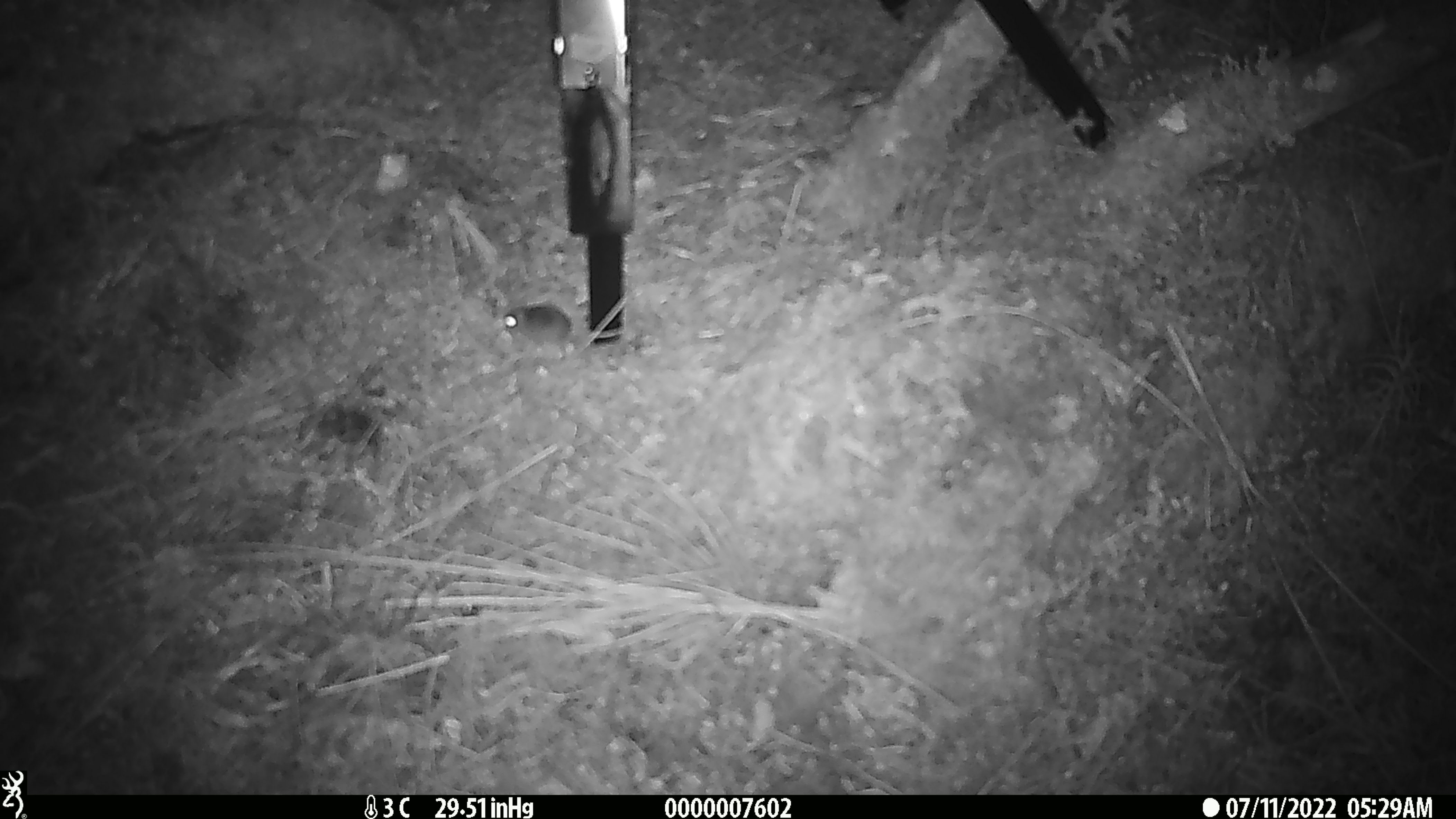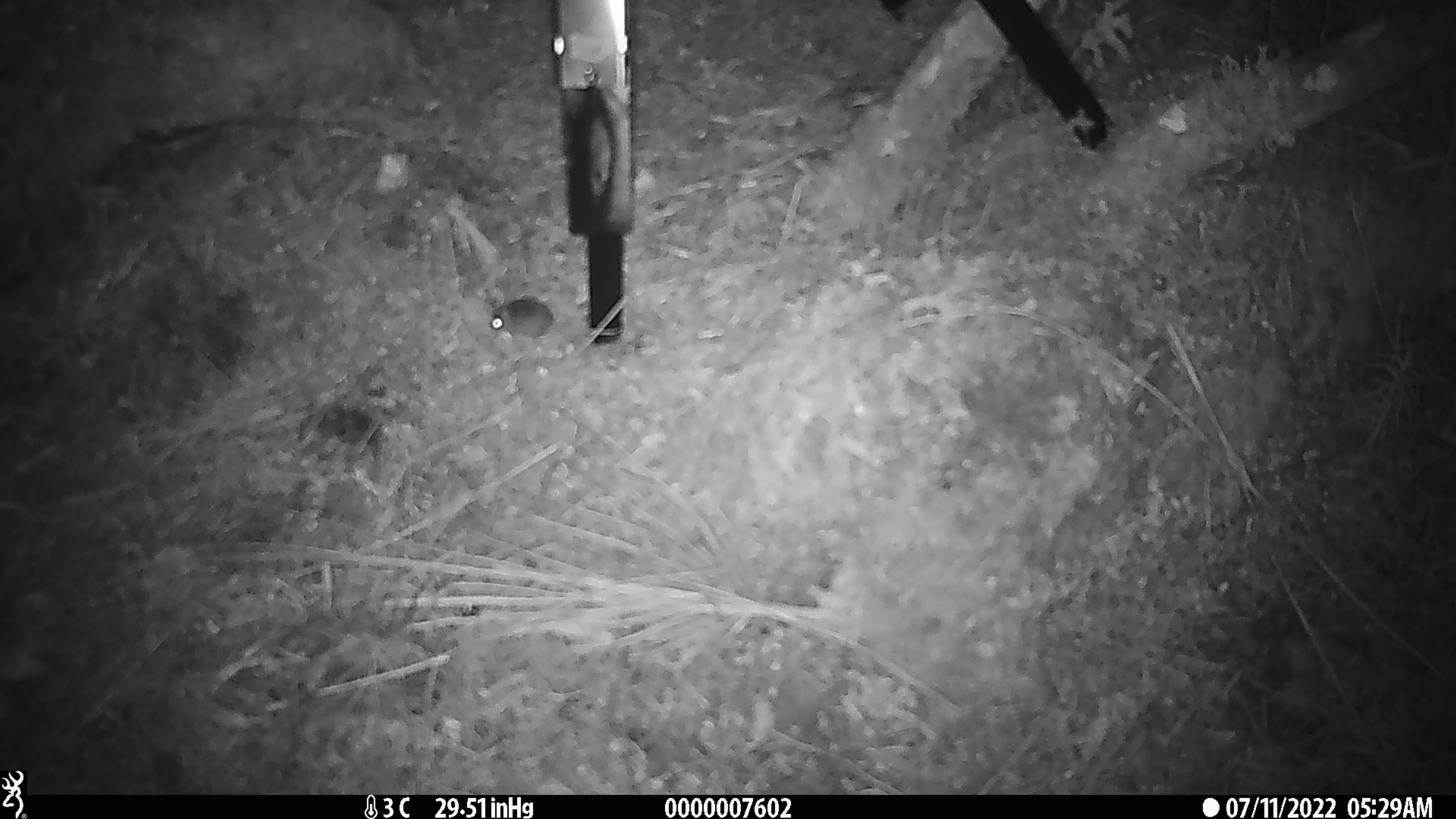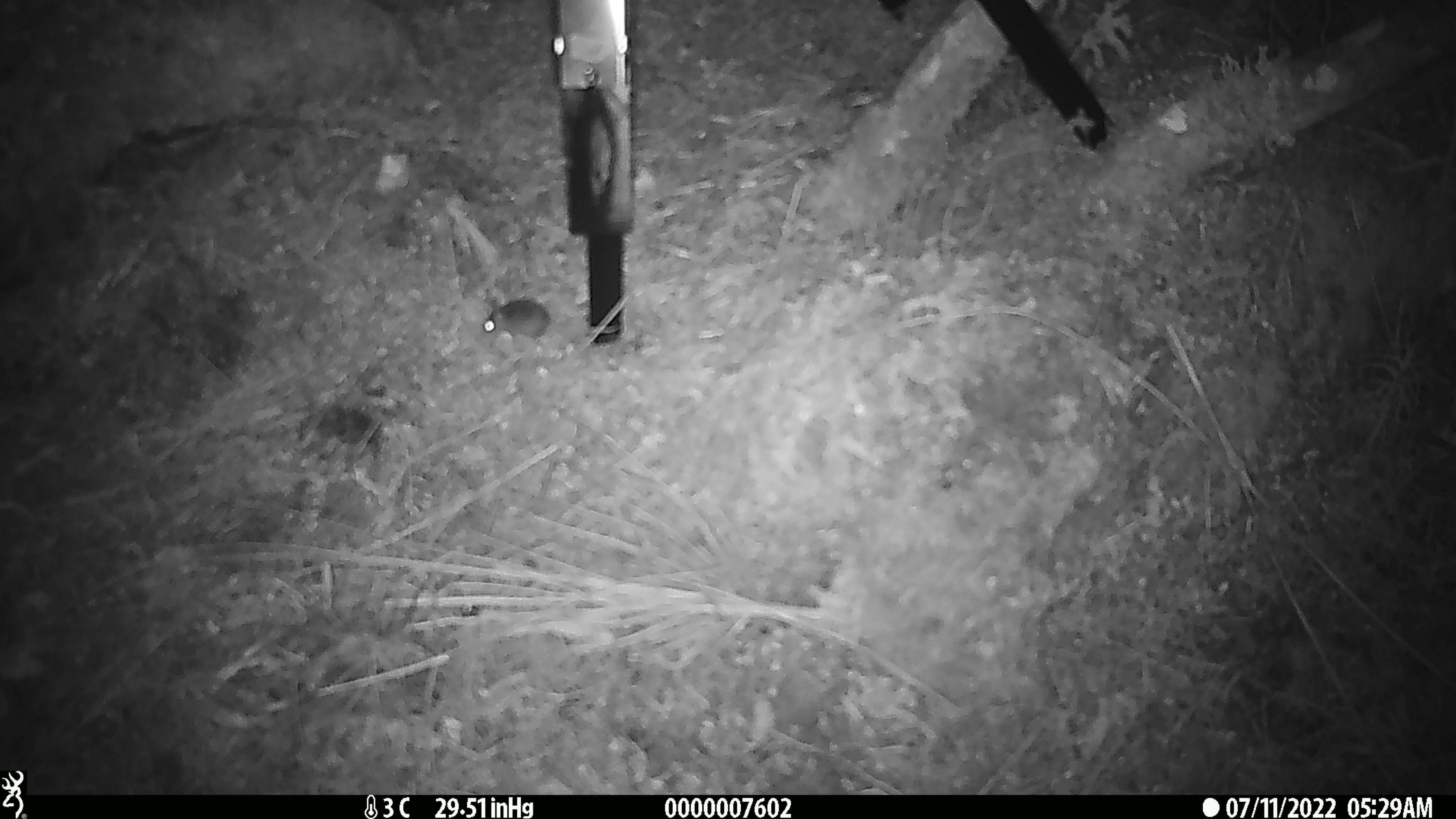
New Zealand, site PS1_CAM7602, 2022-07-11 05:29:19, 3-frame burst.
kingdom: Animalia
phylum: Chordata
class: Mammalia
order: Rodentia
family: Muridae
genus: Mus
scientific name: Mus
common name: mouse